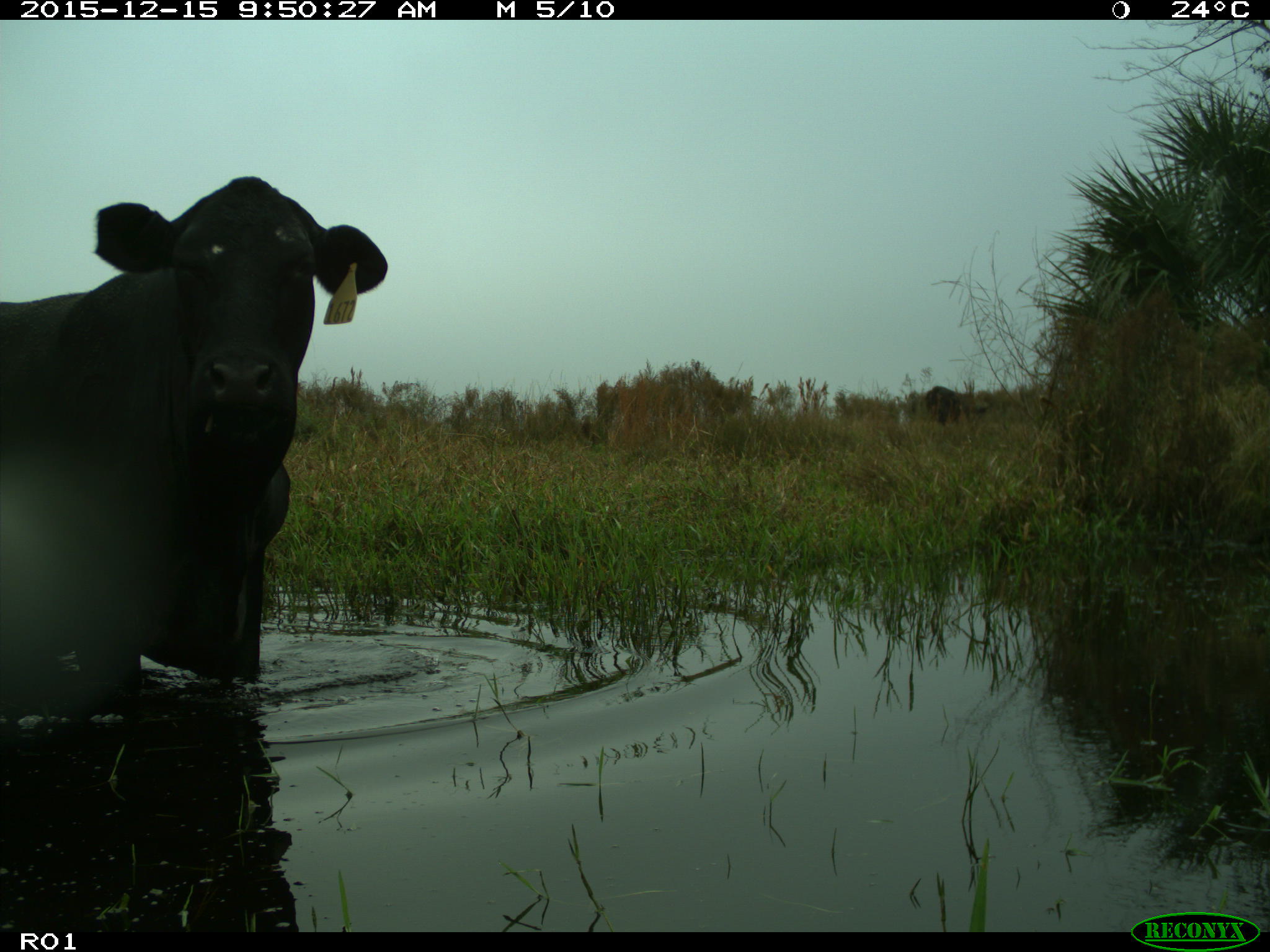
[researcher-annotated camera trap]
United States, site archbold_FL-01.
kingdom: Animalia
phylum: Chordata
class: Mammalia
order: Artiodactyla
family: Bovidae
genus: Bos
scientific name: Bos taurus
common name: domestic cow